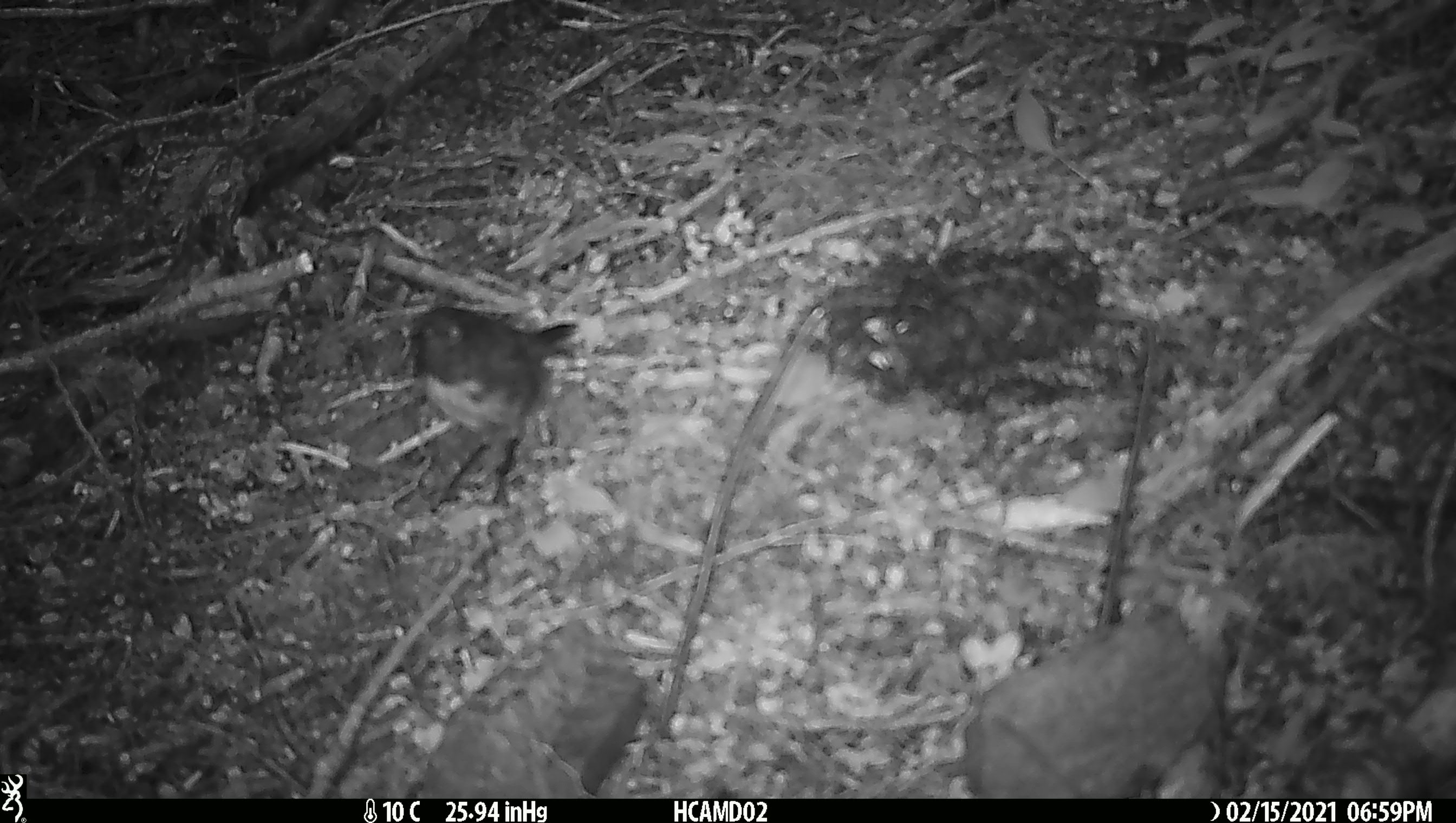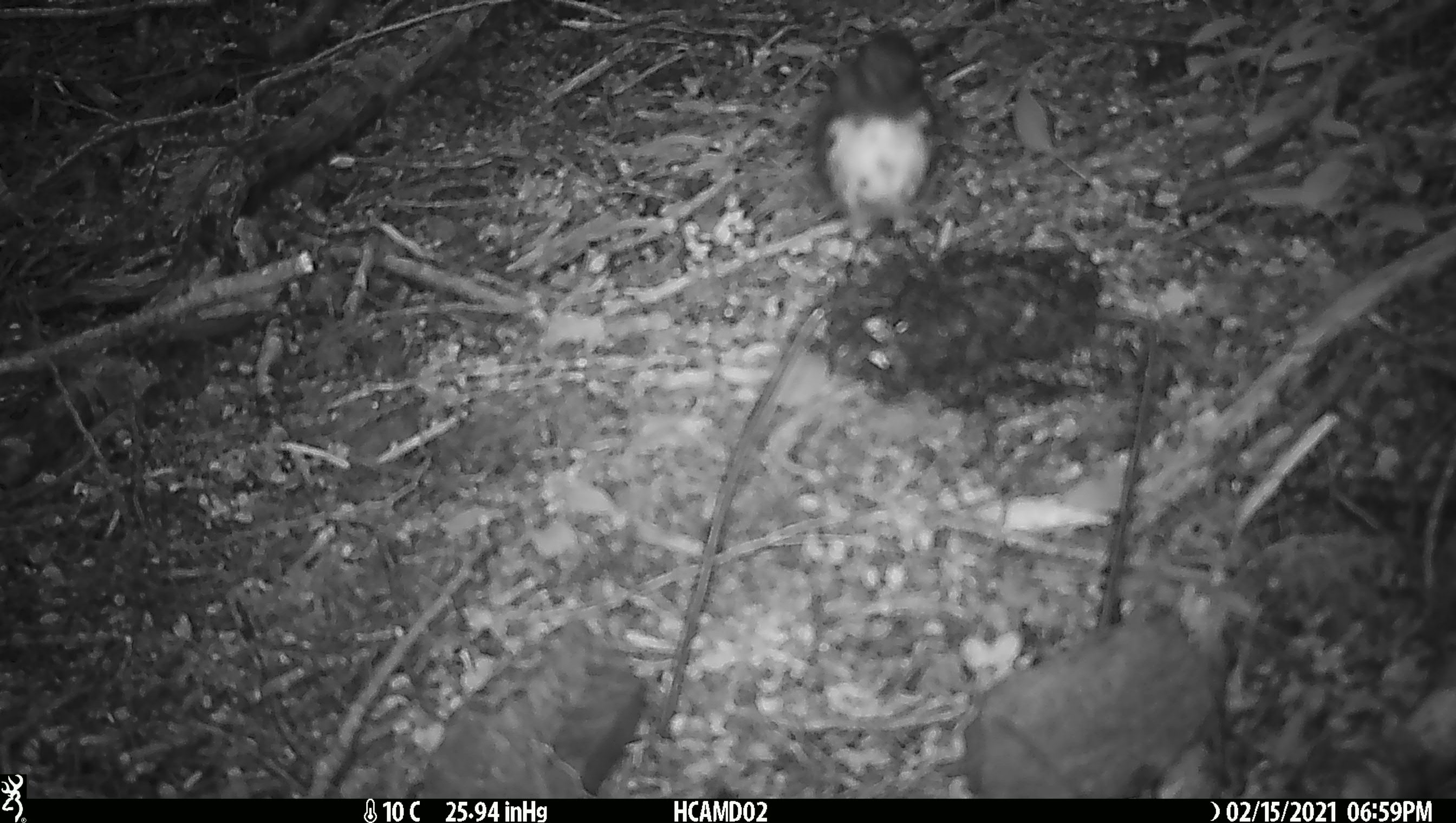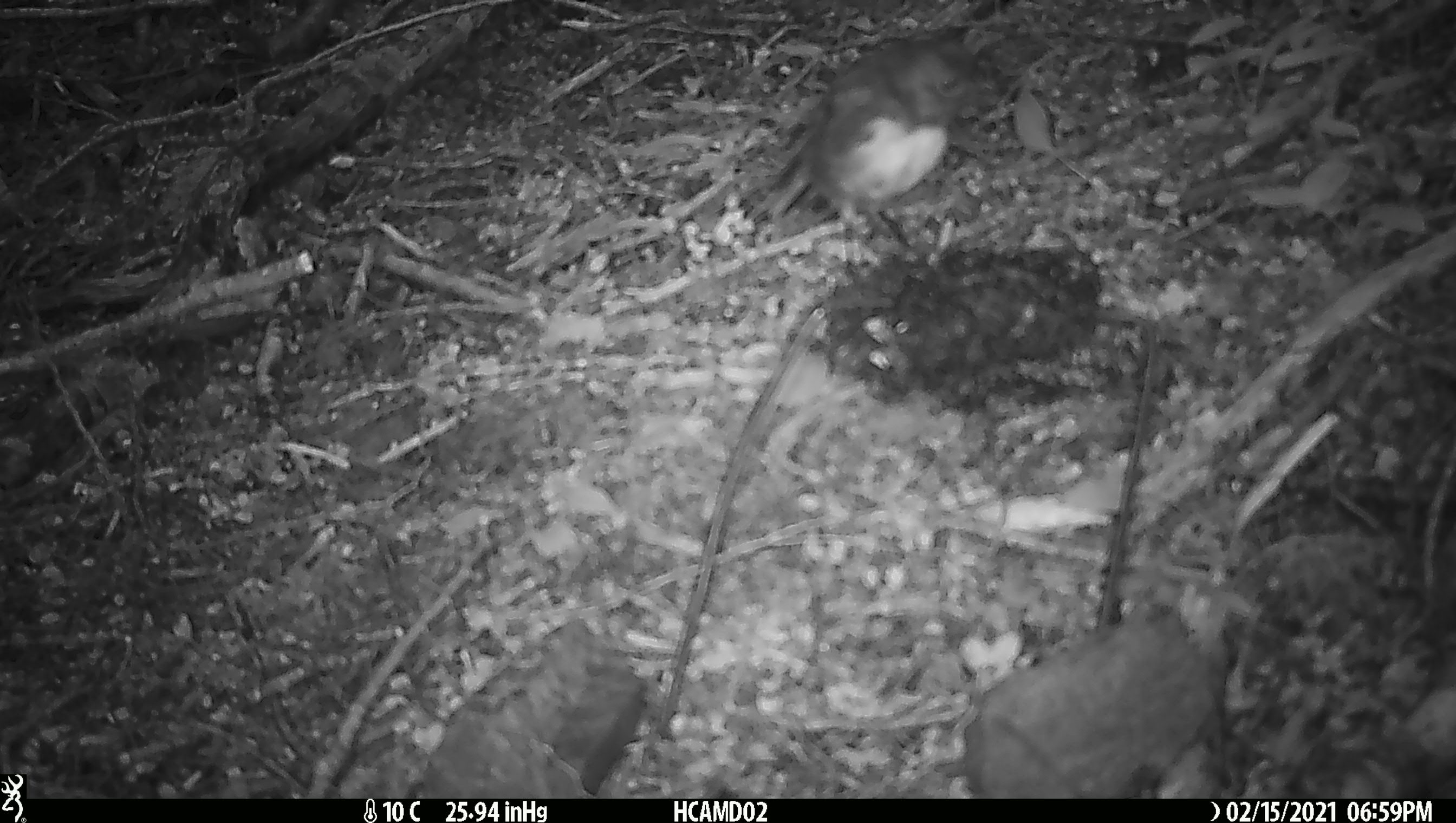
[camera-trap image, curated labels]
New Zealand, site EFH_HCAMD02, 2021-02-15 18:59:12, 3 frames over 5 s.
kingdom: Animalia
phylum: Chordata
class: Aves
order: Passeriformes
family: Petroicidae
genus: Petroica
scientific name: Petroica australis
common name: new zealand robin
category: robin